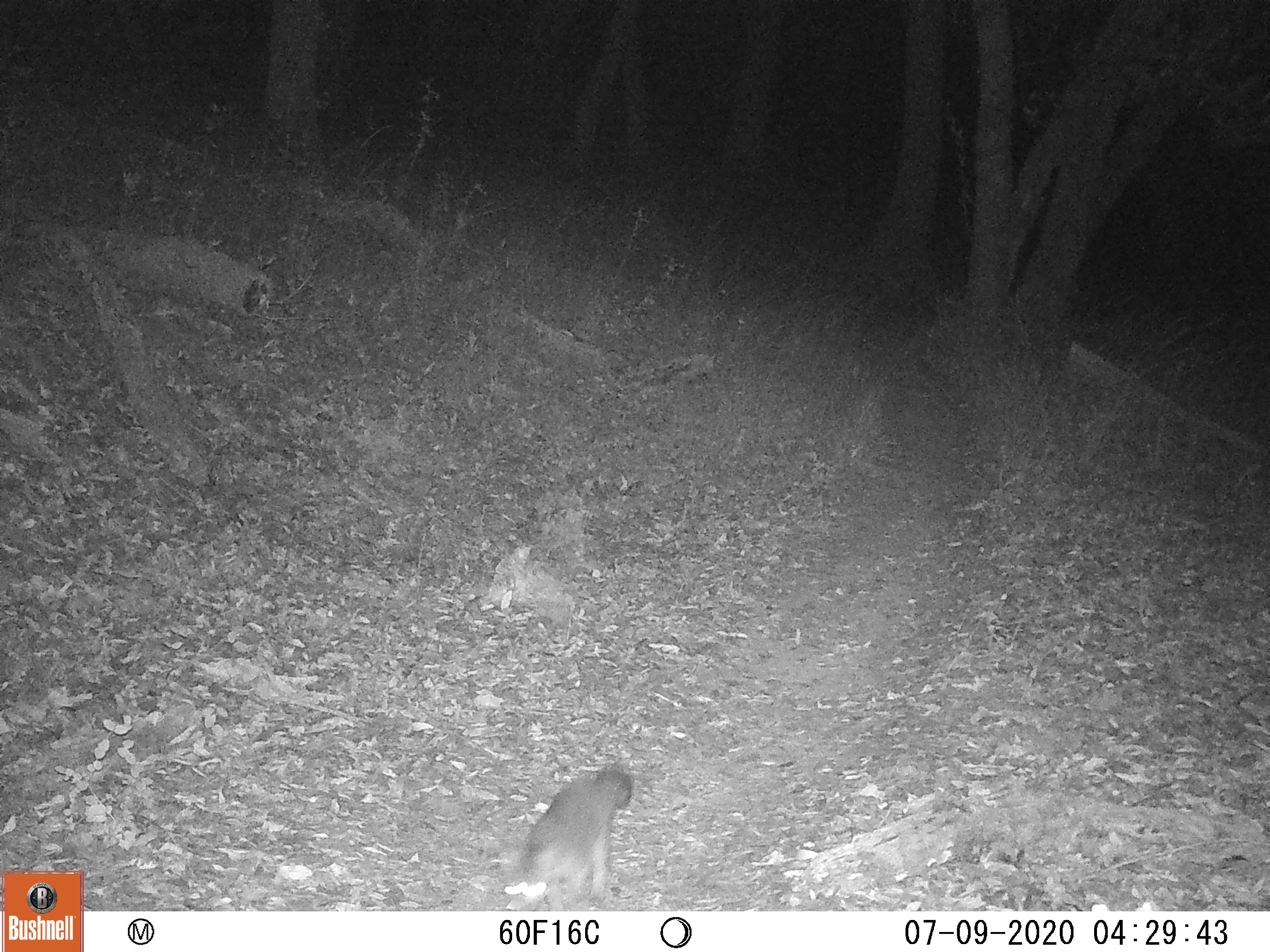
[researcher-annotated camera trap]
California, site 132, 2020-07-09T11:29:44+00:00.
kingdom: Animalia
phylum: Chordata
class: Mammalia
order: Carnivora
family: Canidae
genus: Urocyon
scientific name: Urocyon cinereoargenteus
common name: gray fox